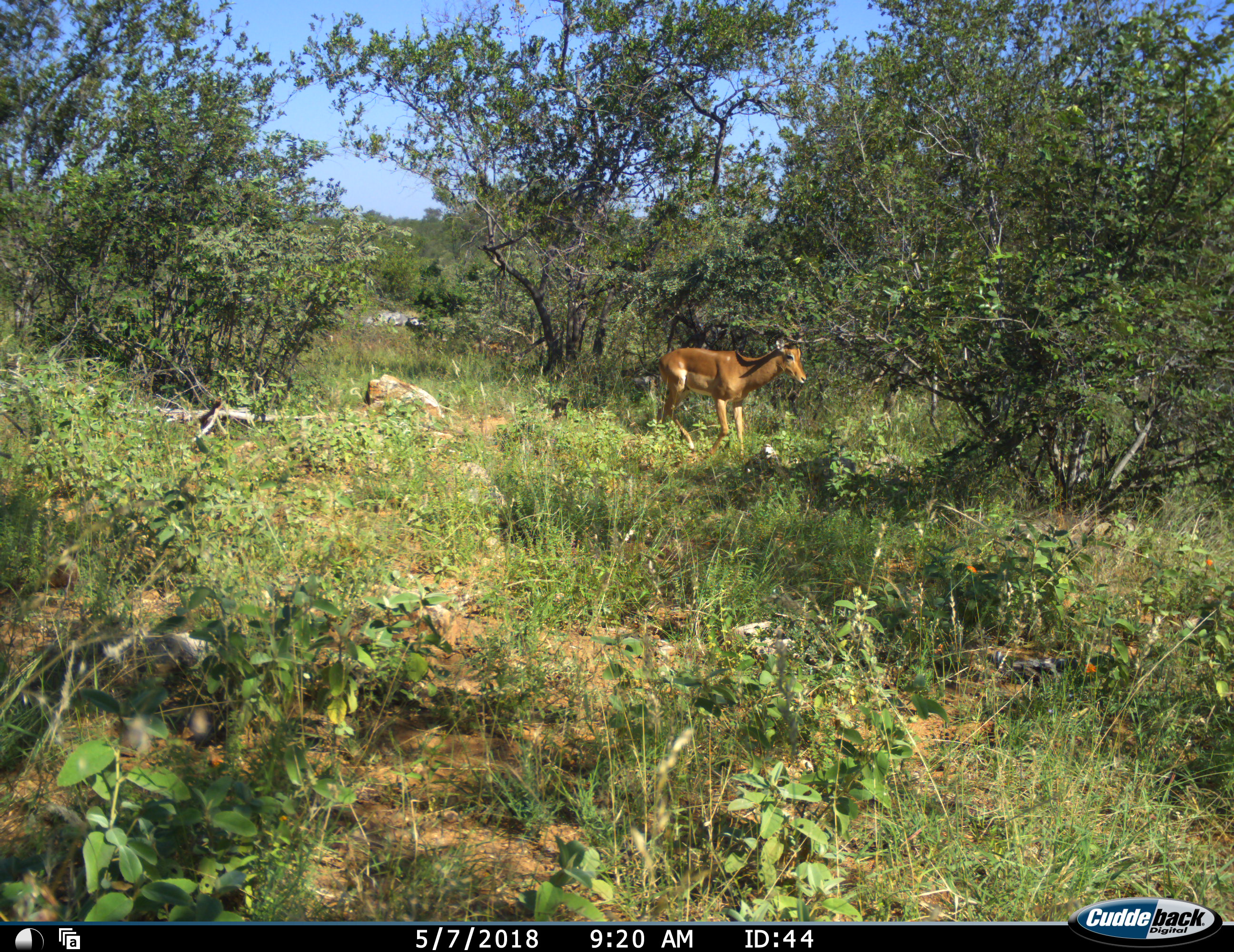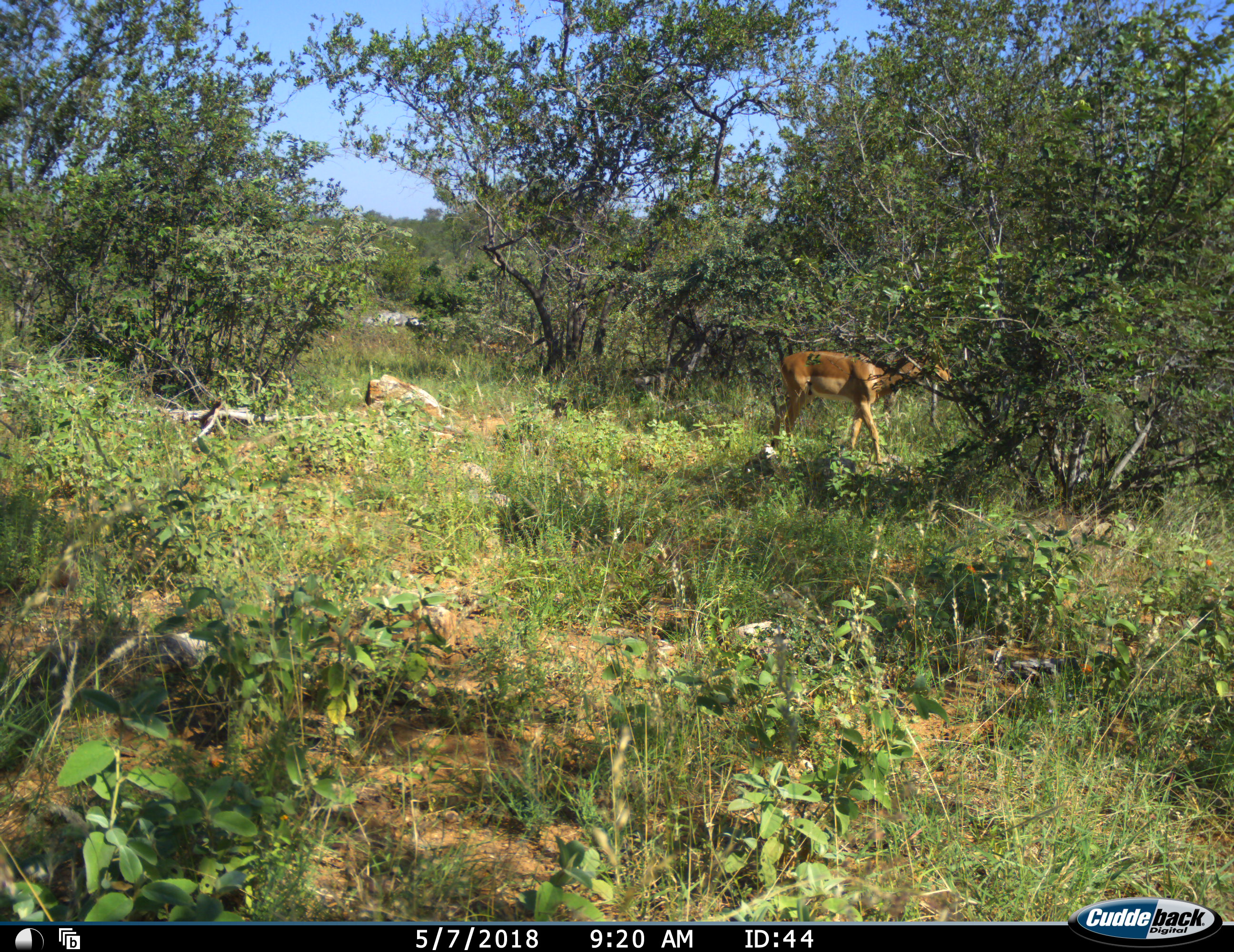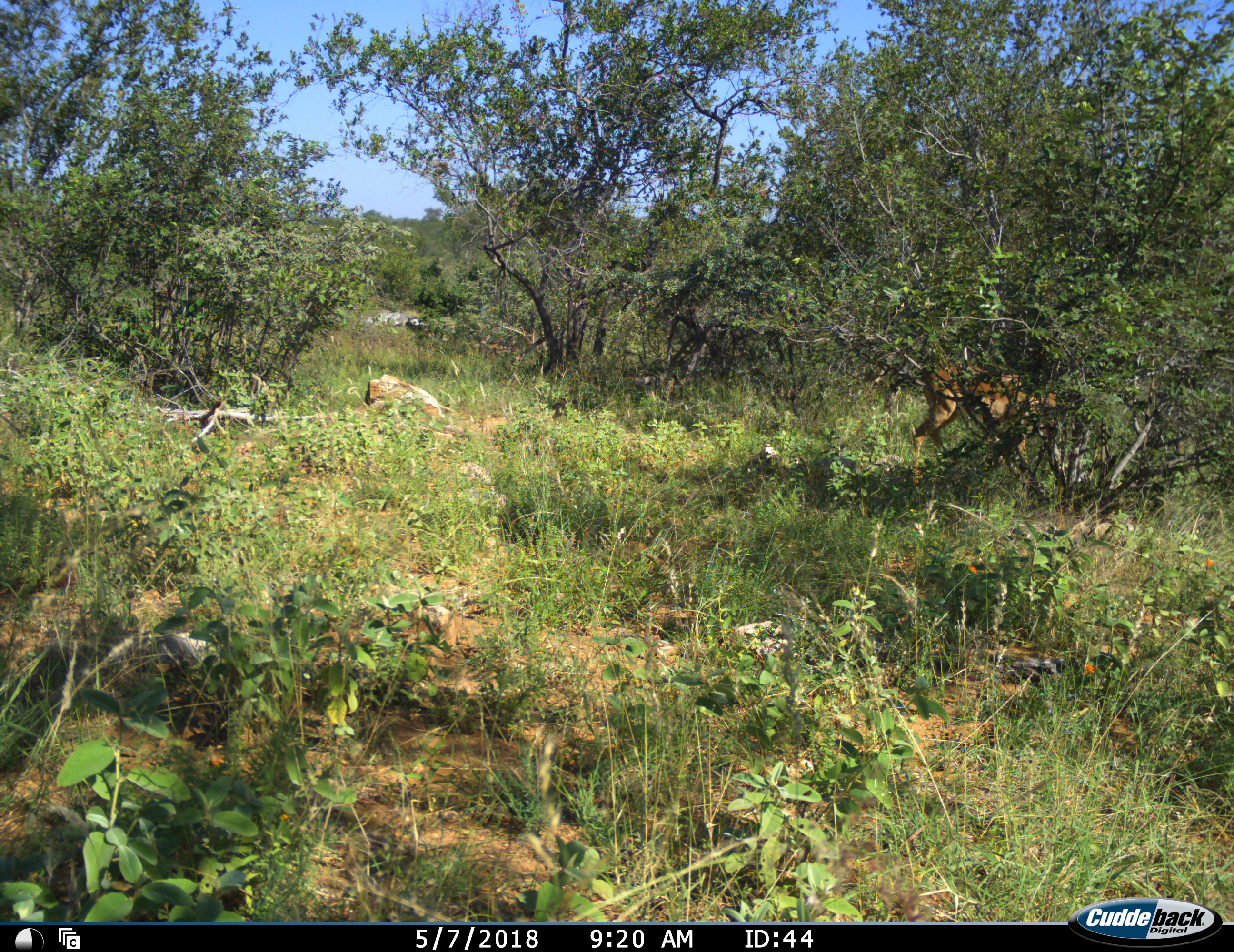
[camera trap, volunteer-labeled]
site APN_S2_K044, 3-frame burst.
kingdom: Animalia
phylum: Chordata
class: Mammalia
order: Artiodactyla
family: Bovidae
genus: Aepyceros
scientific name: Aepyceros melampus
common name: impala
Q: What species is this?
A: Impala (Aepyceros melampus).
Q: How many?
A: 1.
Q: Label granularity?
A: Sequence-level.